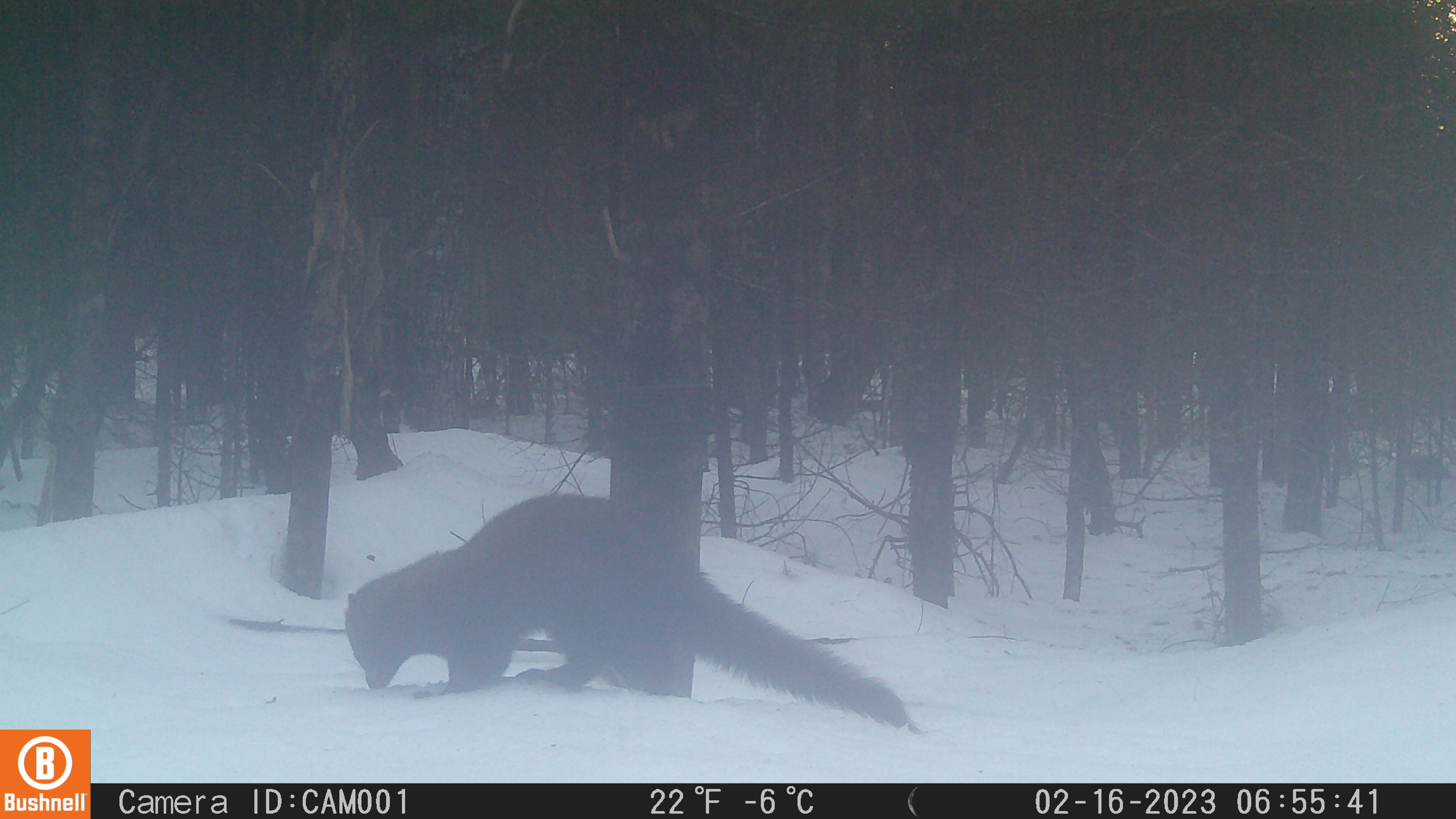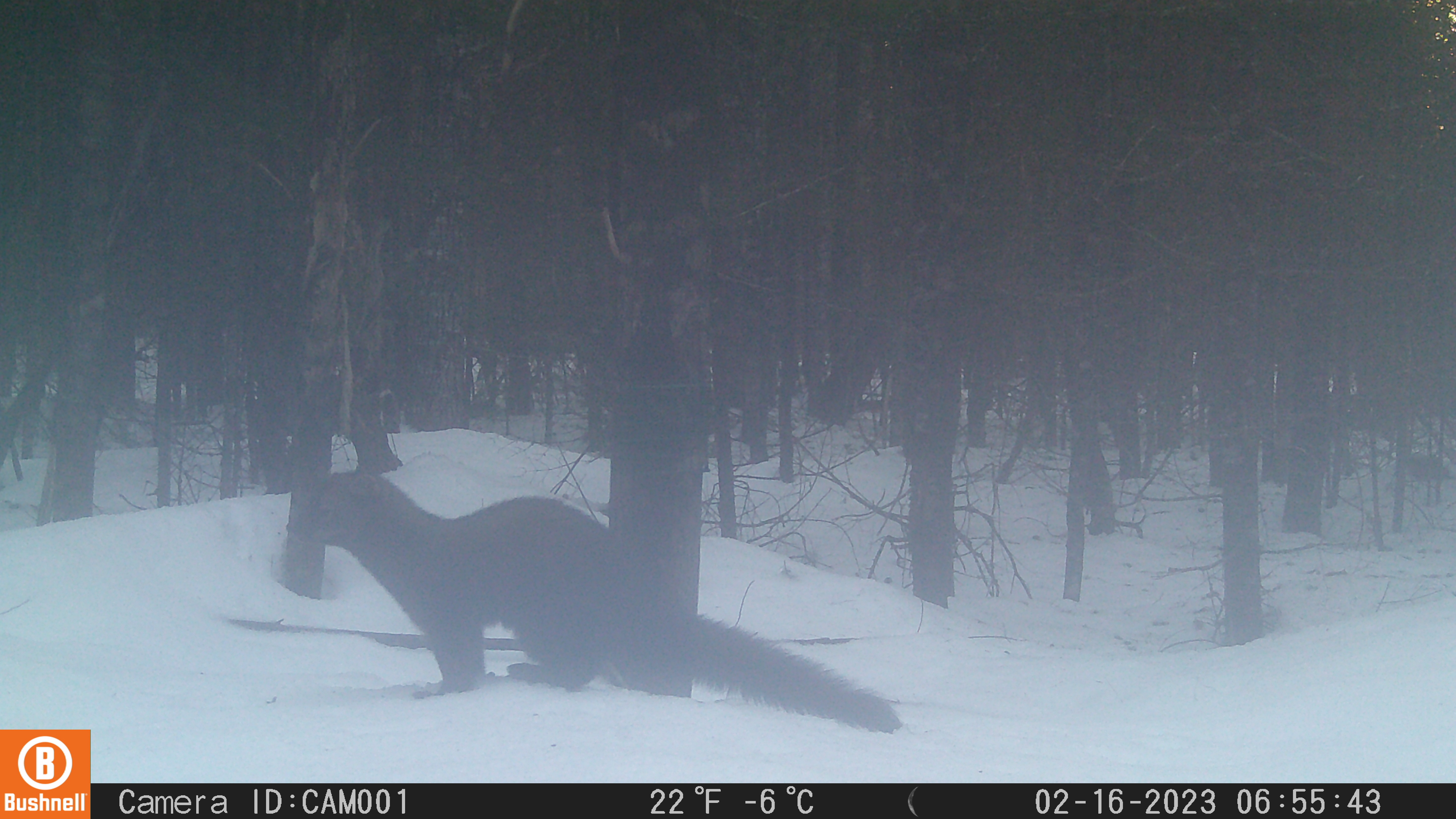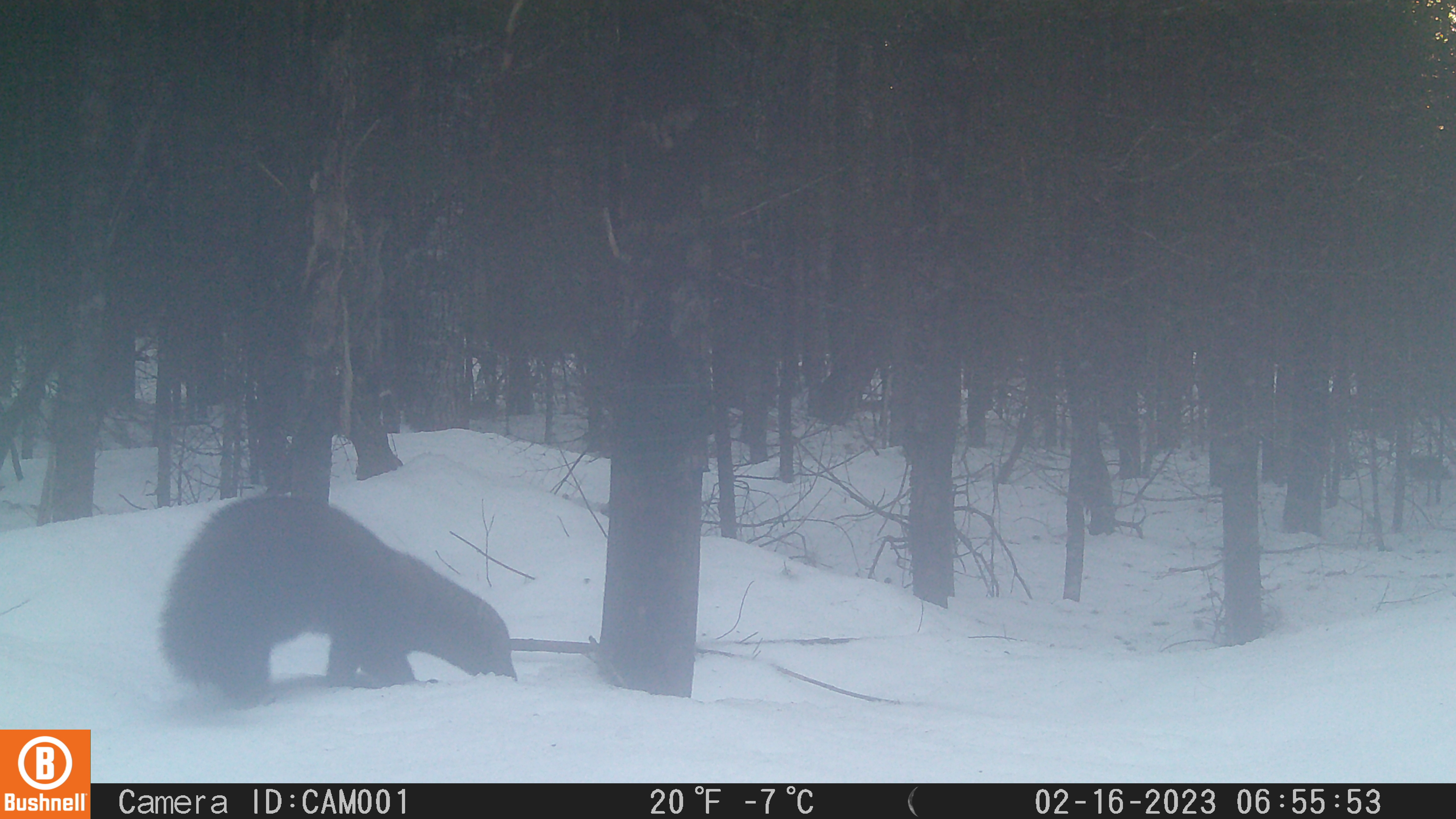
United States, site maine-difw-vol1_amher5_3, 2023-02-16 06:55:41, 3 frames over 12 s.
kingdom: Animalia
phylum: Chordata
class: Mammalia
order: Carnivora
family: Mustelidae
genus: Pekania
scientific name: Pekania pennanti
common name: fisher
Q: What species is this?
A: Fisher (Pekania pennanti).